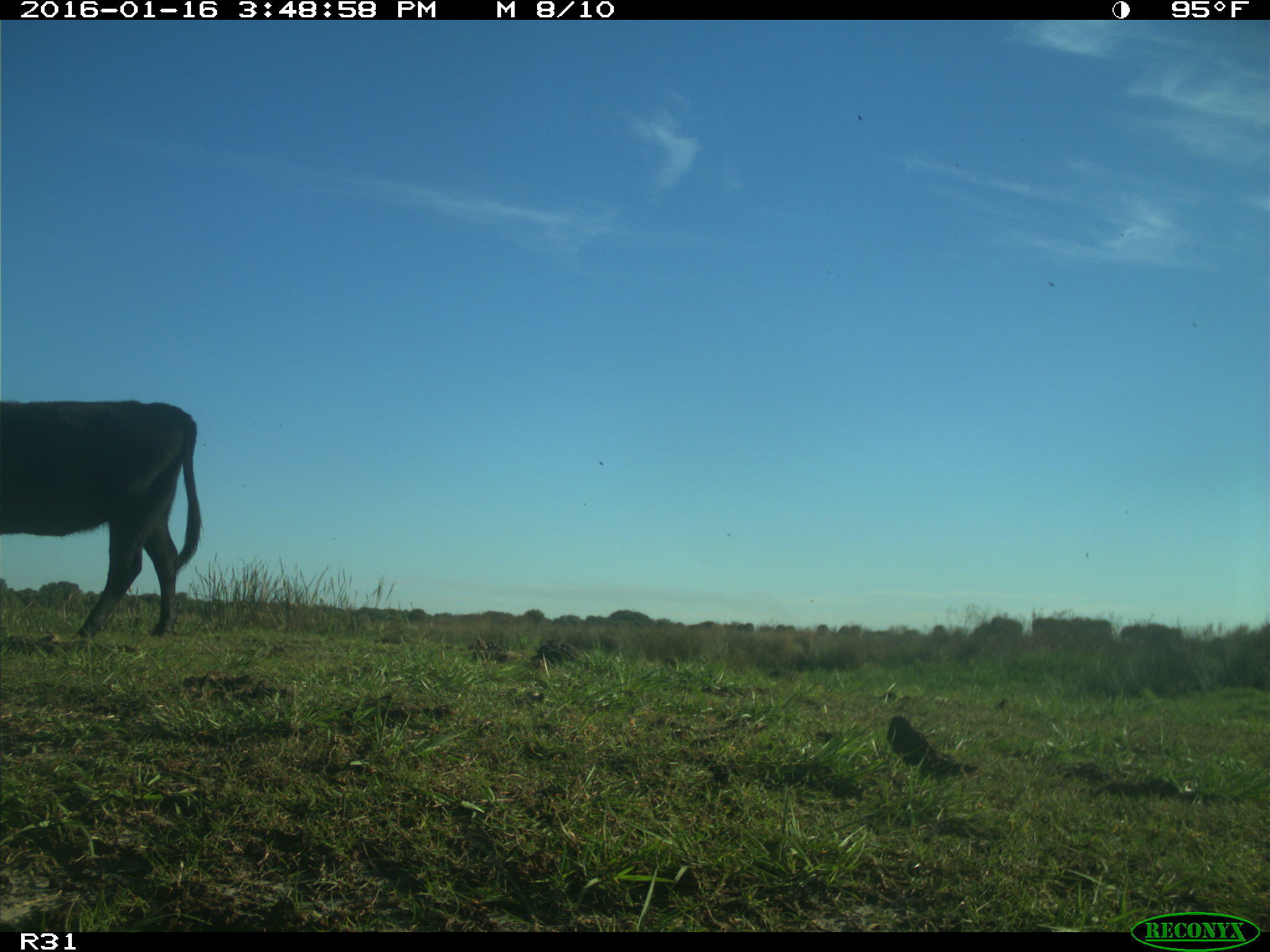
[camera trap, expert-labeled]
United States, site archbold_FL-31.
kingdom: Animalia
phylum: Chordata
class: Mammalia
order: Artiodactyla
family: Bovidae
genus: Bos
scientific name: Bos taurus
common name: domestic cow